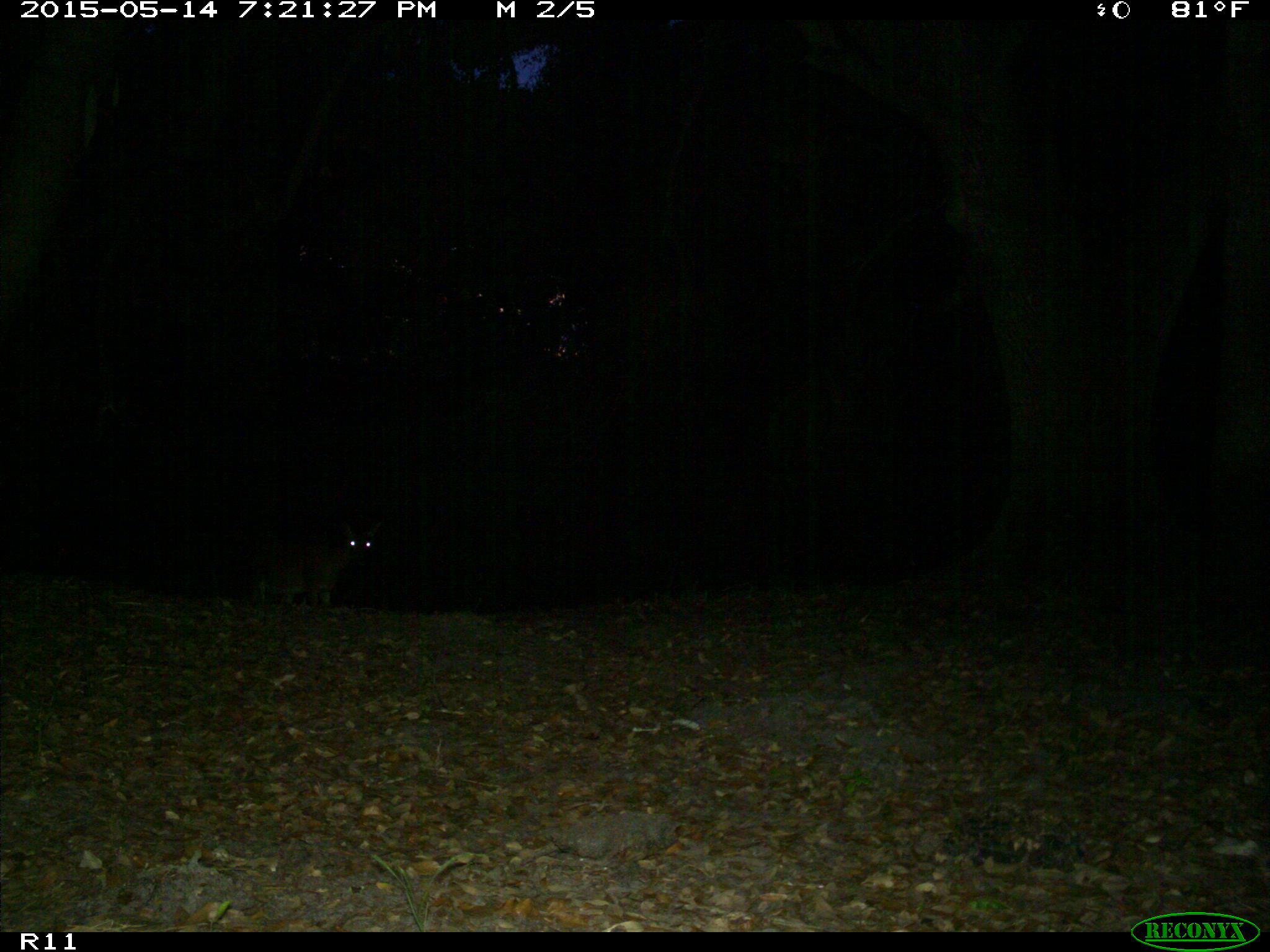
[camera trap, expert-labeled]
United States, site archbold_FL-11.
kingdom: Animalia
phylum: Chordata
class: Mammalia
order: Artiodactyla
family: Cervidae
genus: Odocoileus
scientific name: Odocoileus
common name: deer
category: unidentified deer